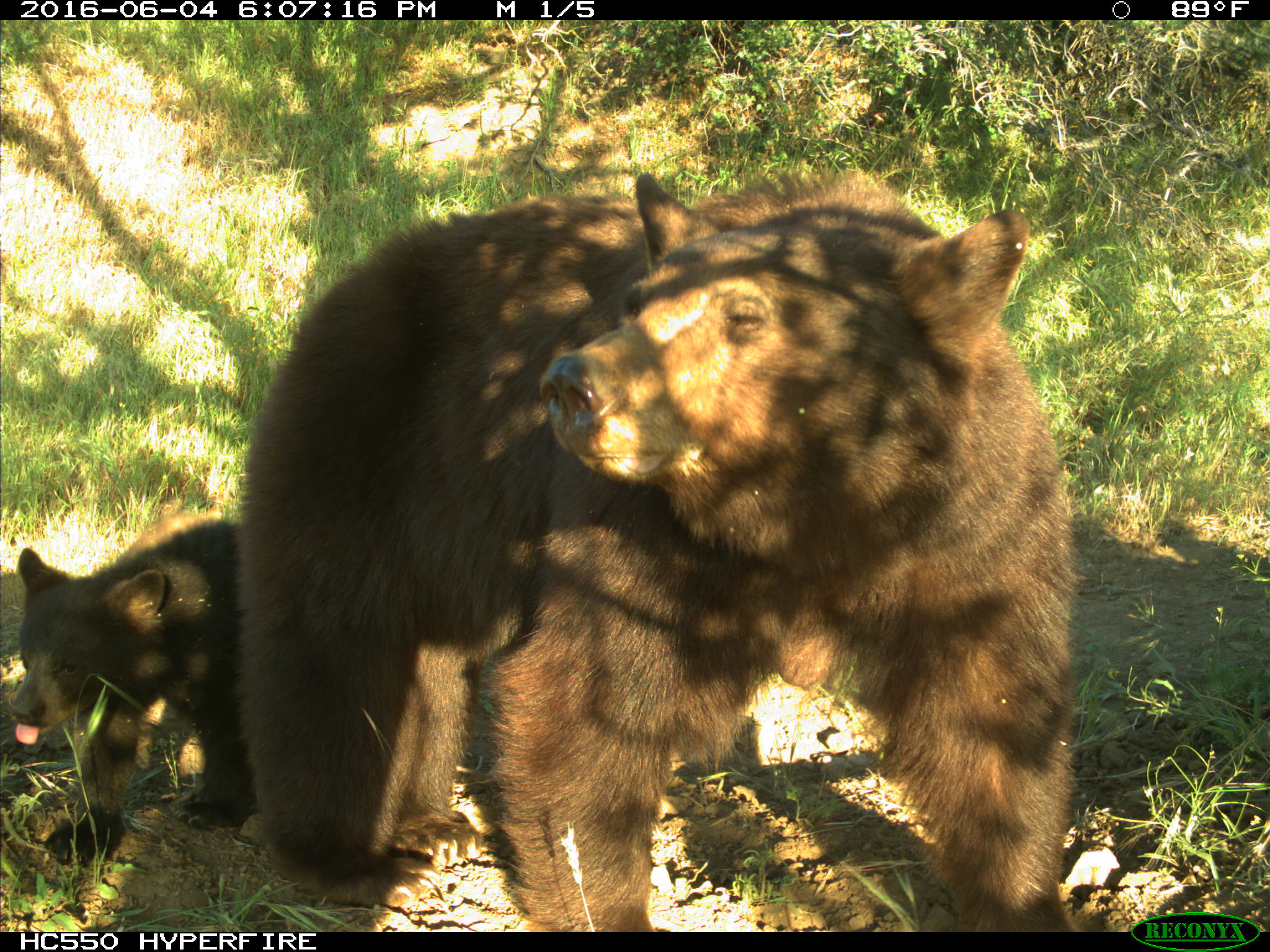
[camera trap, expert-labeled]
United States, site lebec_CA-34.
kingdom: Animalia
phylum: Chordata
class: Mammalia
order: Carnivora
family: Ursidae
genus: Ursus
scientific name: Ursus americanus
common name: american black bear